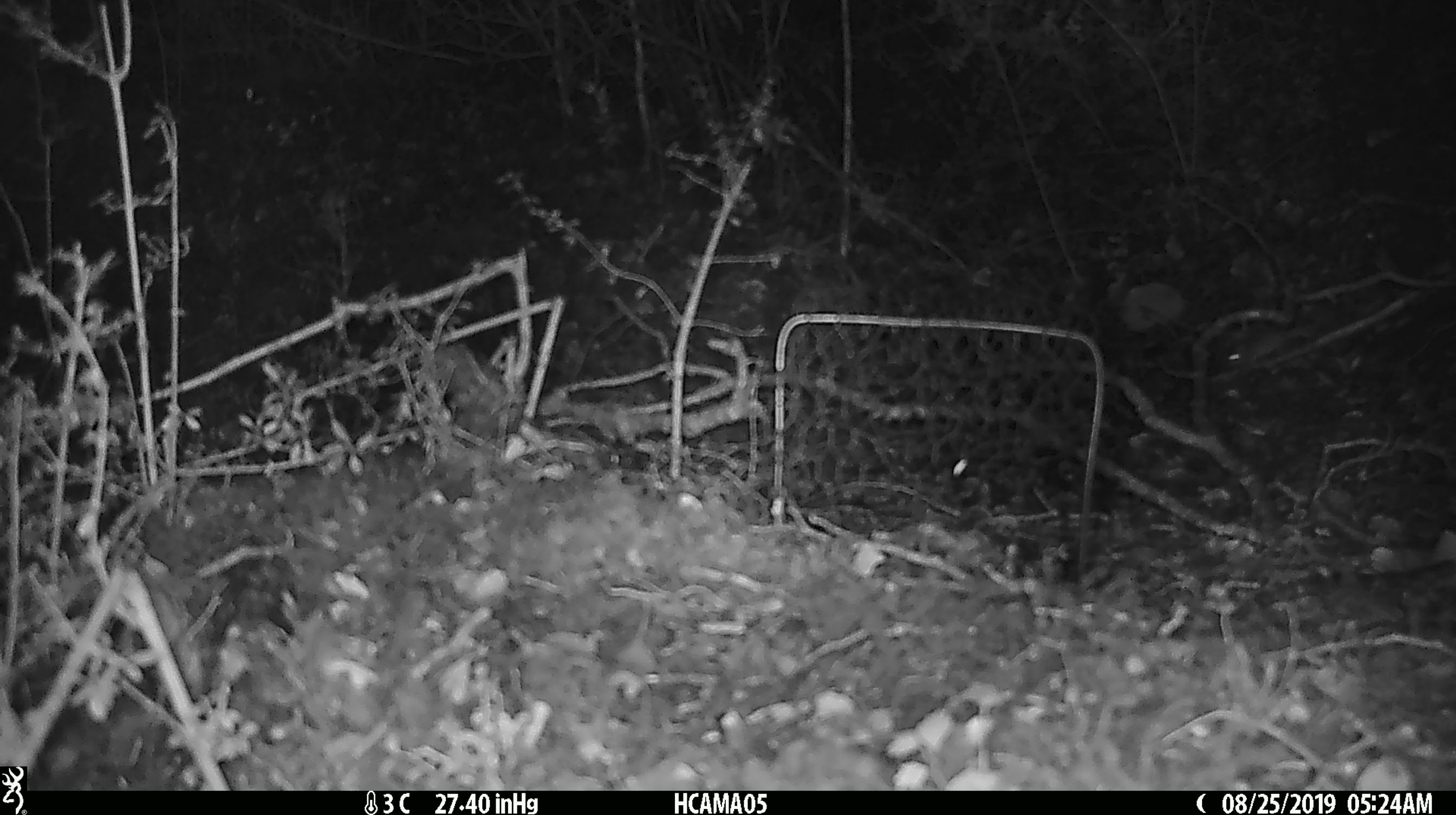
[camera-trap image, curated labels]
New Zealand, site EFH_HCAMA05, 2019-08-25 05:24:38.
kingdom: Animalia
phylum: Chordata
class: Mammalia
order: Rodentia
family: Muridae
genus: Mus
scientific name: Mus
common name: mouse